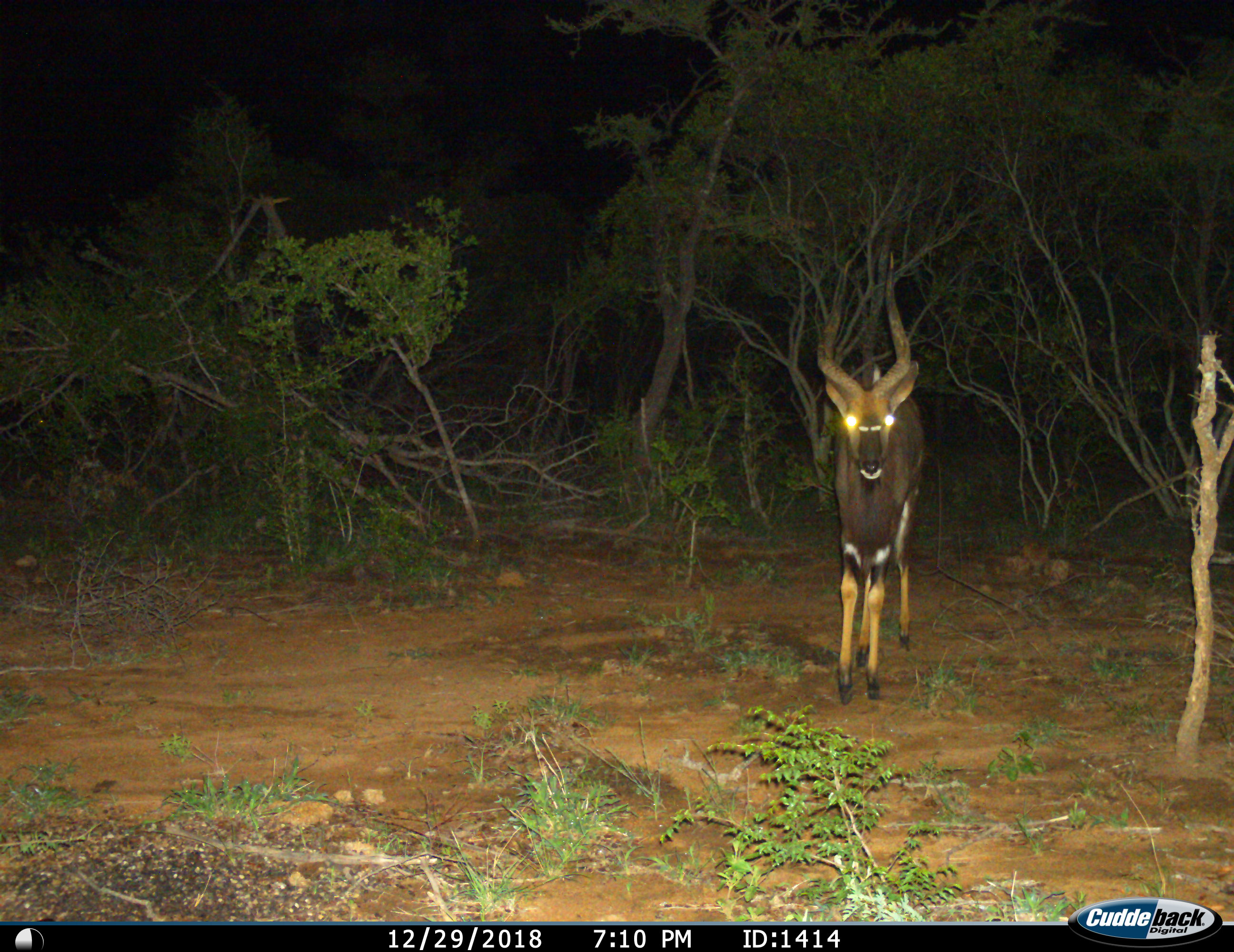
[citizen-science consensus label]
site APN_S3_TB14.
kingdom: Animalia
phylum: Chordata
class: Mammalia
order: Artiodactyla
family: Bovidae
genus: Tragelaphus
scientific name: Tragelaphus angasii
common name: nyala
Nyala (Tragelaphus angasii), count 1. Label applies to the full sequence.